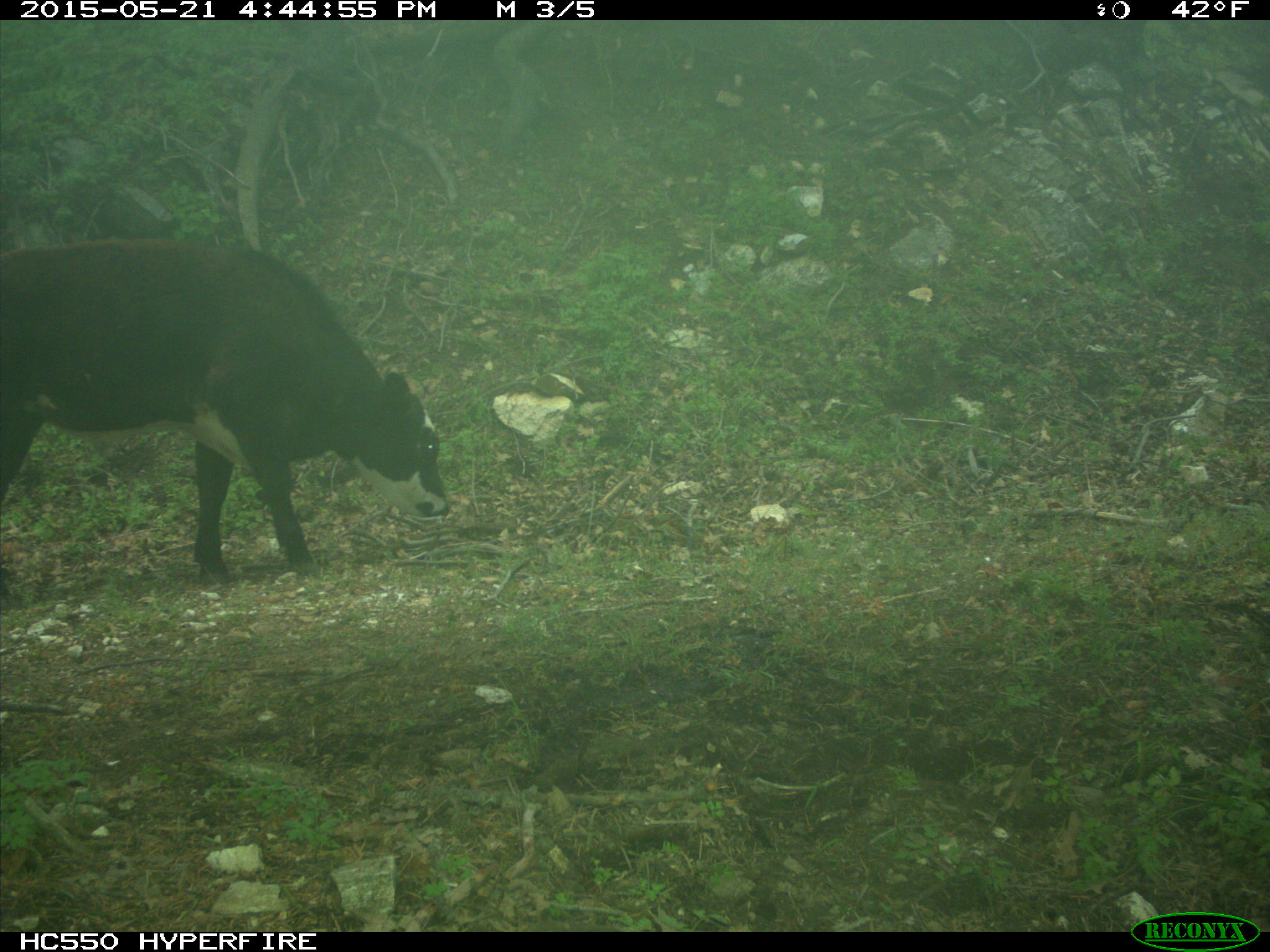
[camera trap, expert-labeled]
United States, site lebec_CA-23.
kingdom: Animalia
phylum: Chordata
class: Mammalia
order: Artiodactyla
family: Bovidae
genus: Bos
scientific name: Bos taurus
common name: domestic cow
Bos taurus (domestic cow).